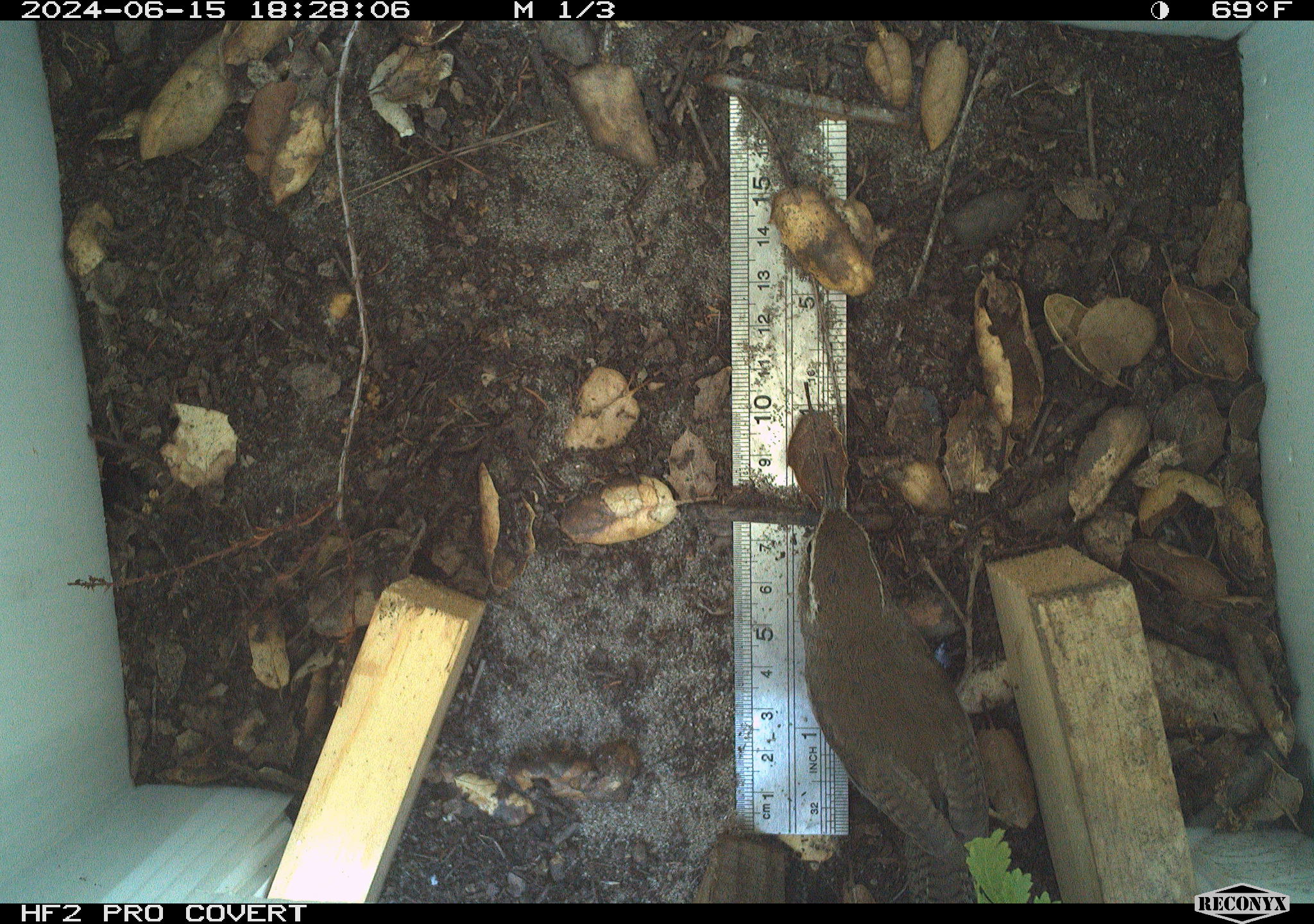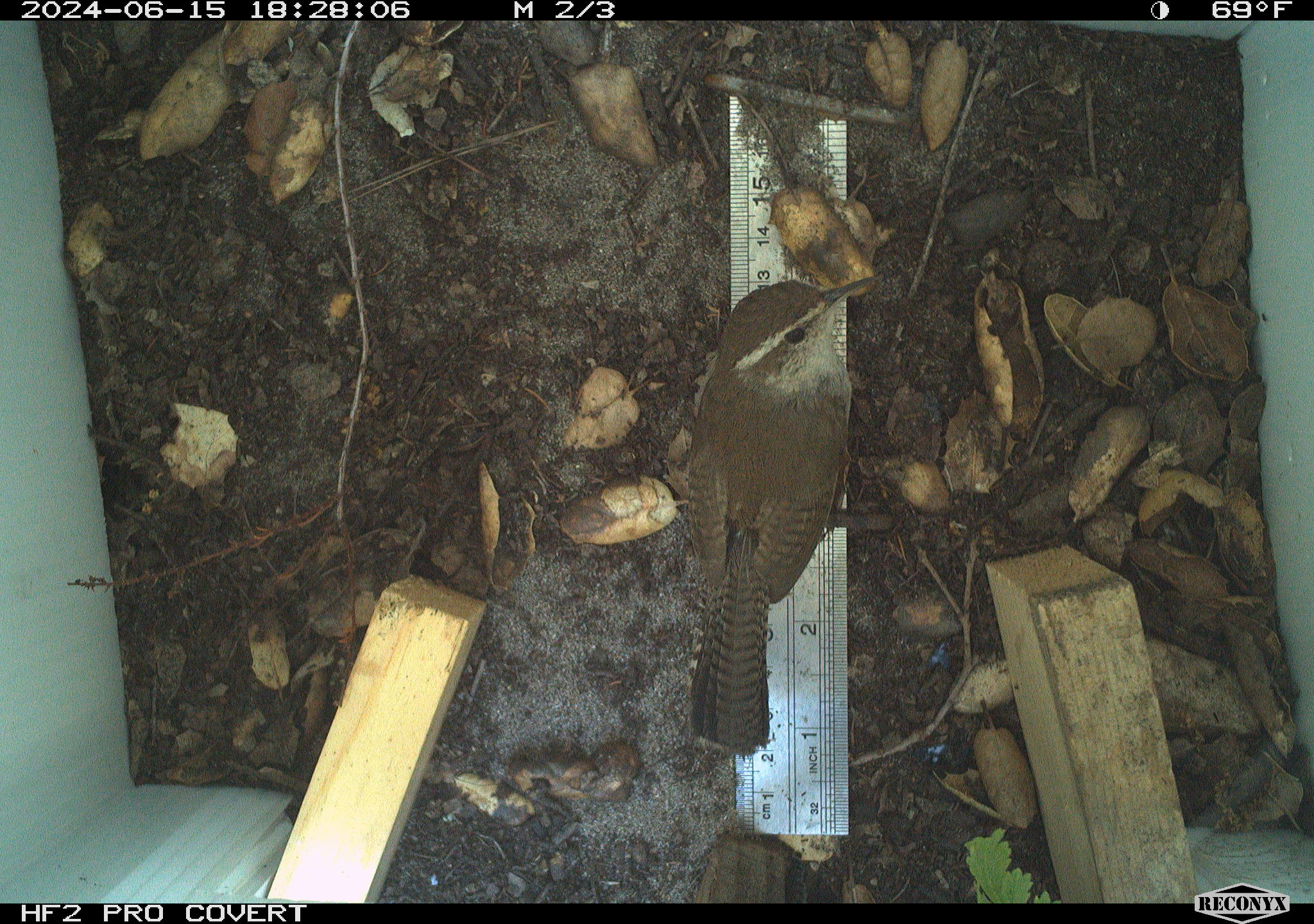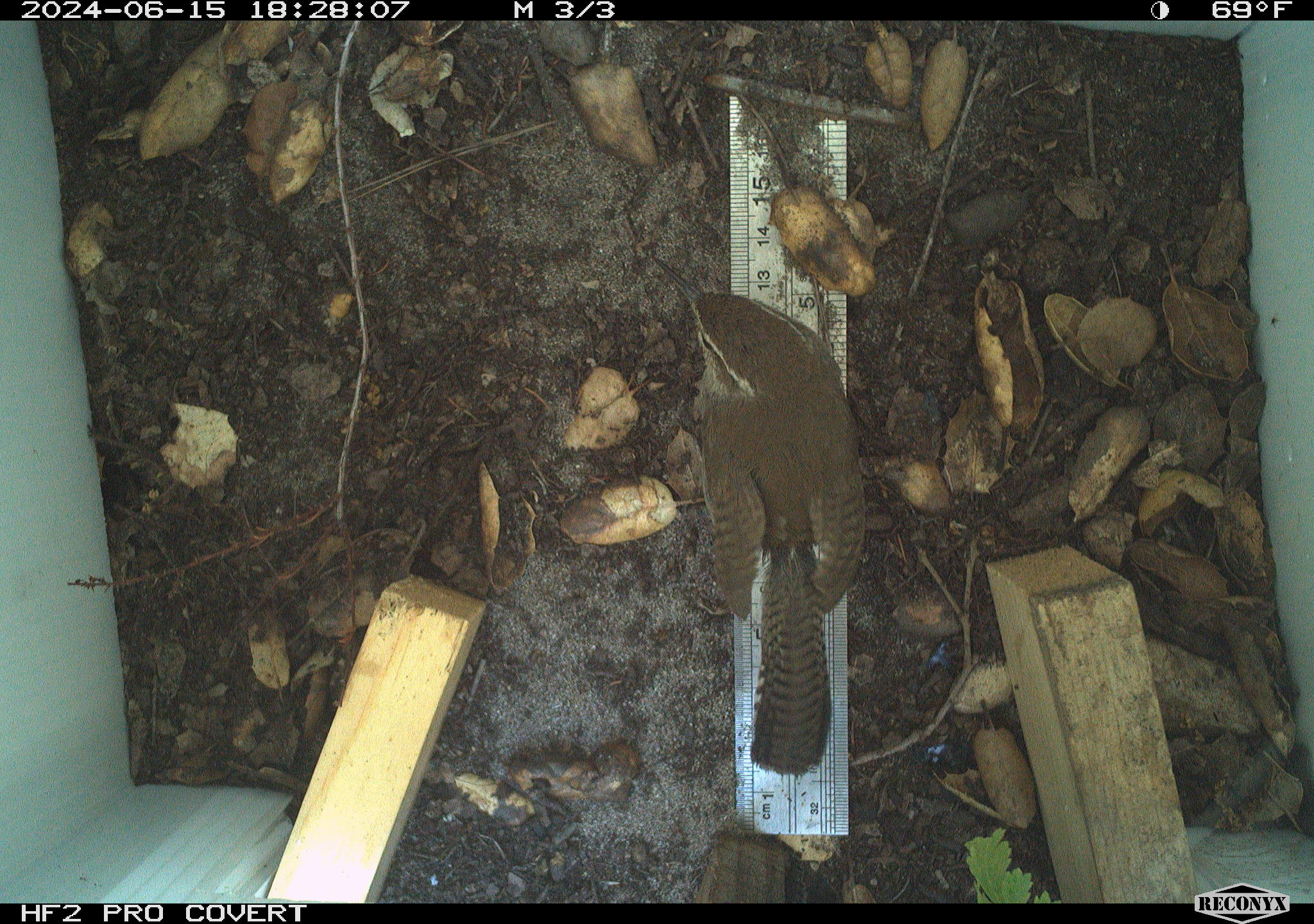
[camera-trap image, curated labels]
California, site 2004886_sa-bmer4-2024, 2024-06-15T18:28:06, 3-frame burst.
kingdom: Animalia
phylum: Chordata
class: Aves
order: Passeriformes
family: Troglodytidae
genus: Thryomanes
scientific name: Thryomanes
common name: wren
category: thryomanes species